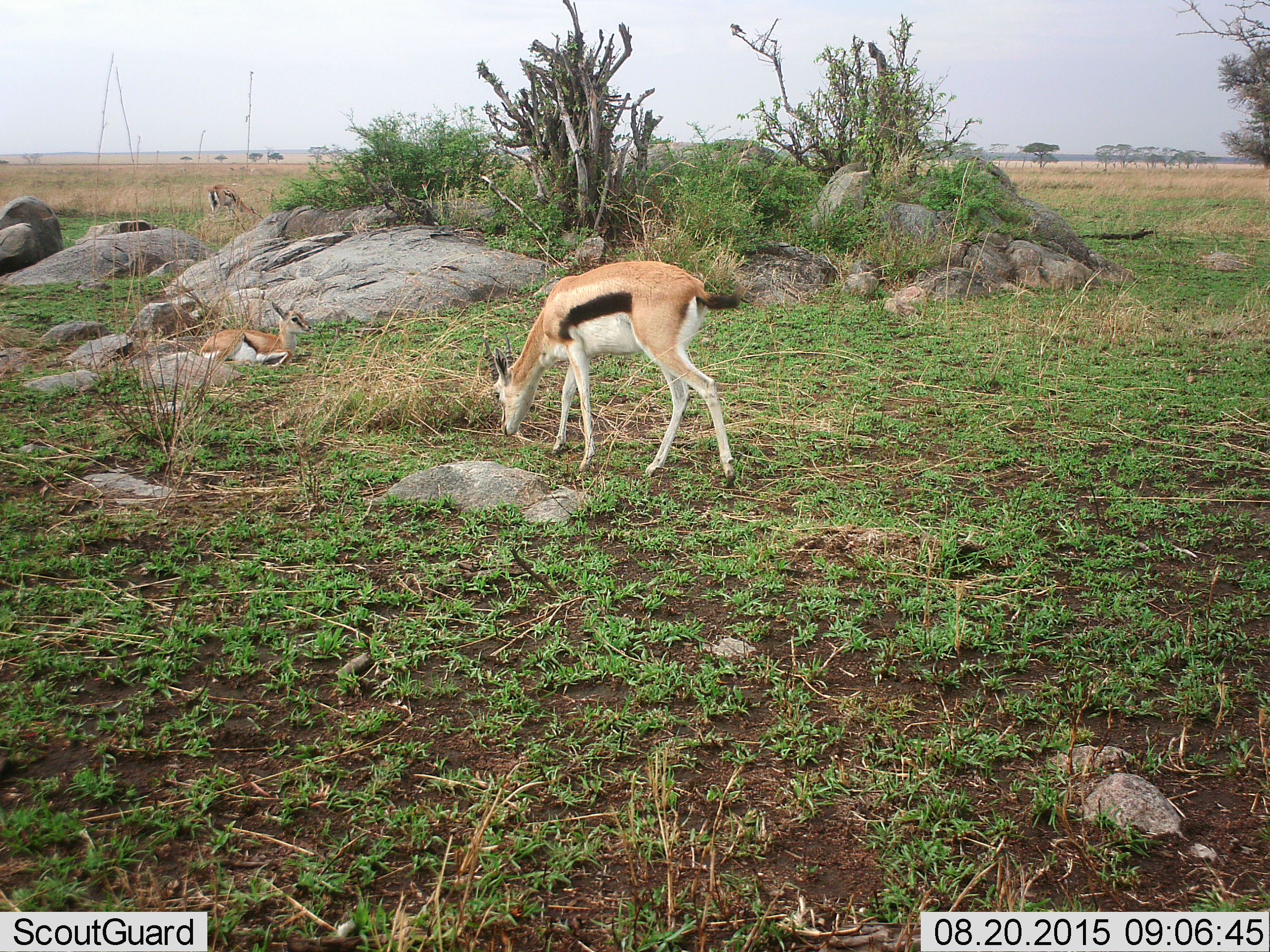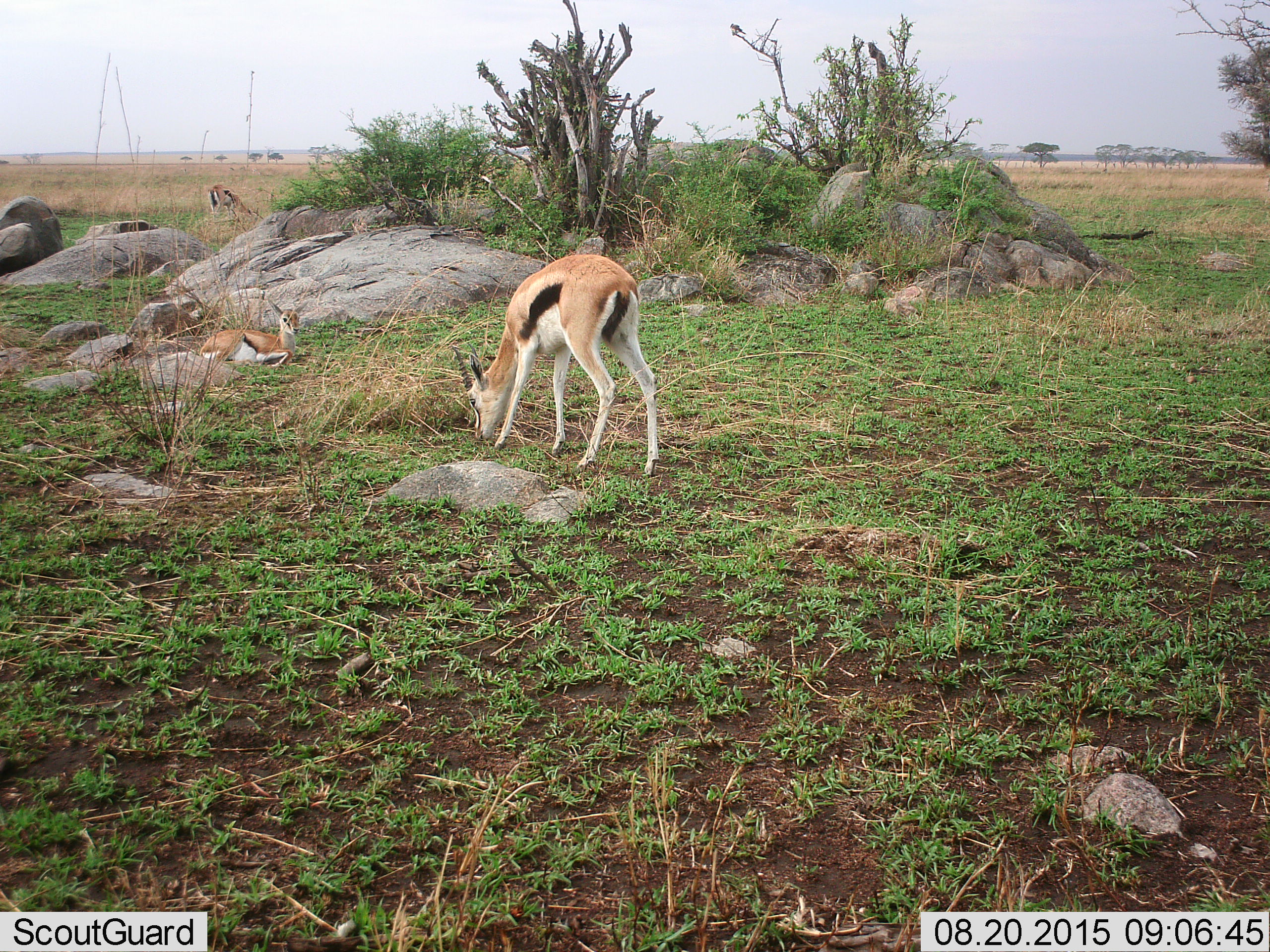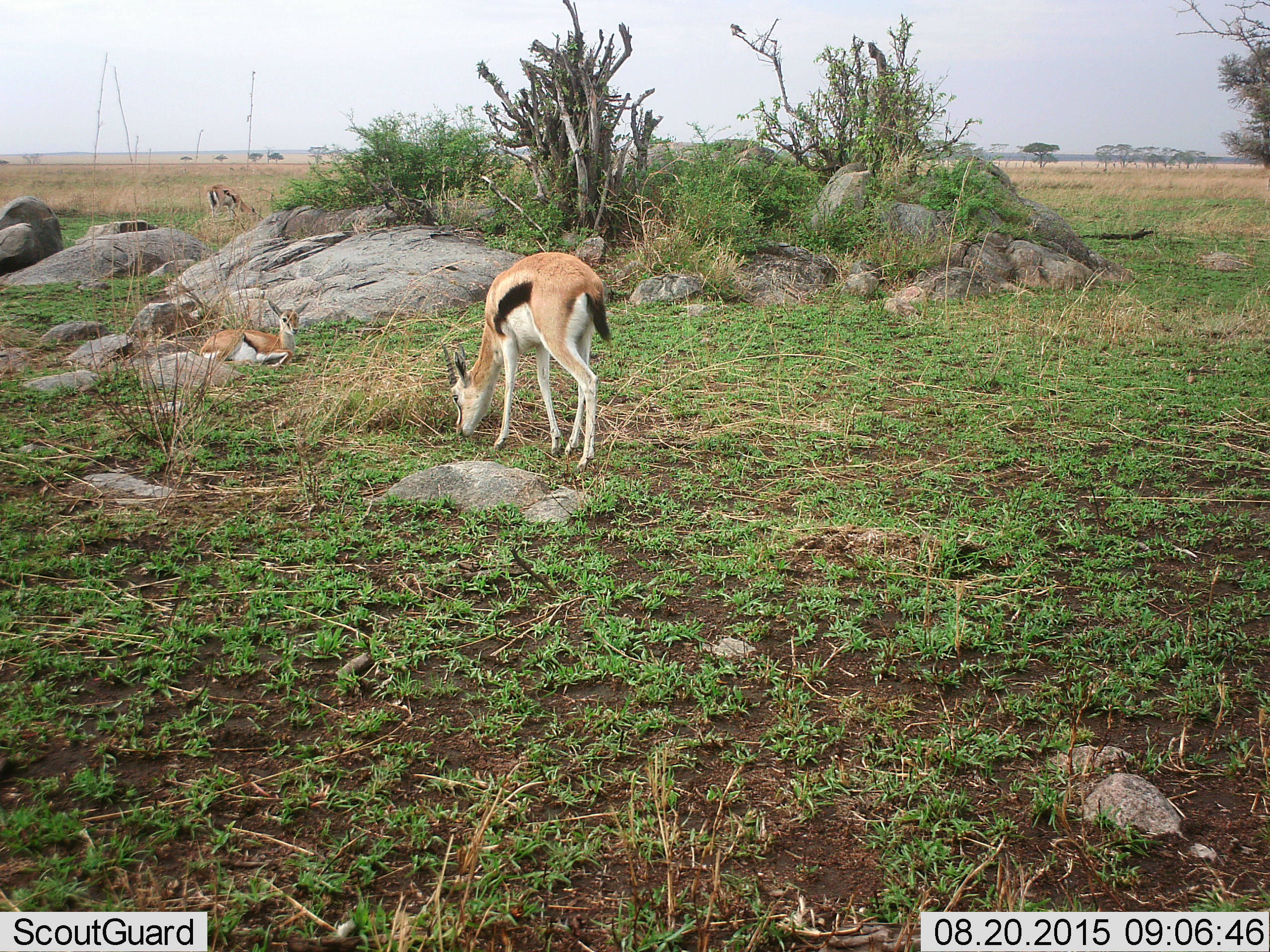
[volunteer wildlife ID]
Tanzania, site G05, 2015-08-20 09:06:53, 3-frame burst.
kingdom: Animalia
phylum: Chordata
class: Mammalia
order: Artiodactyla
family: Bovidae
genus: Eudorcas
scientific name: Eudorcas thomsonii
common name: thomson's gazelle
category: gazellethomsons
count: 3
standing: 50%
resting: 90%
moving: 20%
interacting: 0%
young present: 50%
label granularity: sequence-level